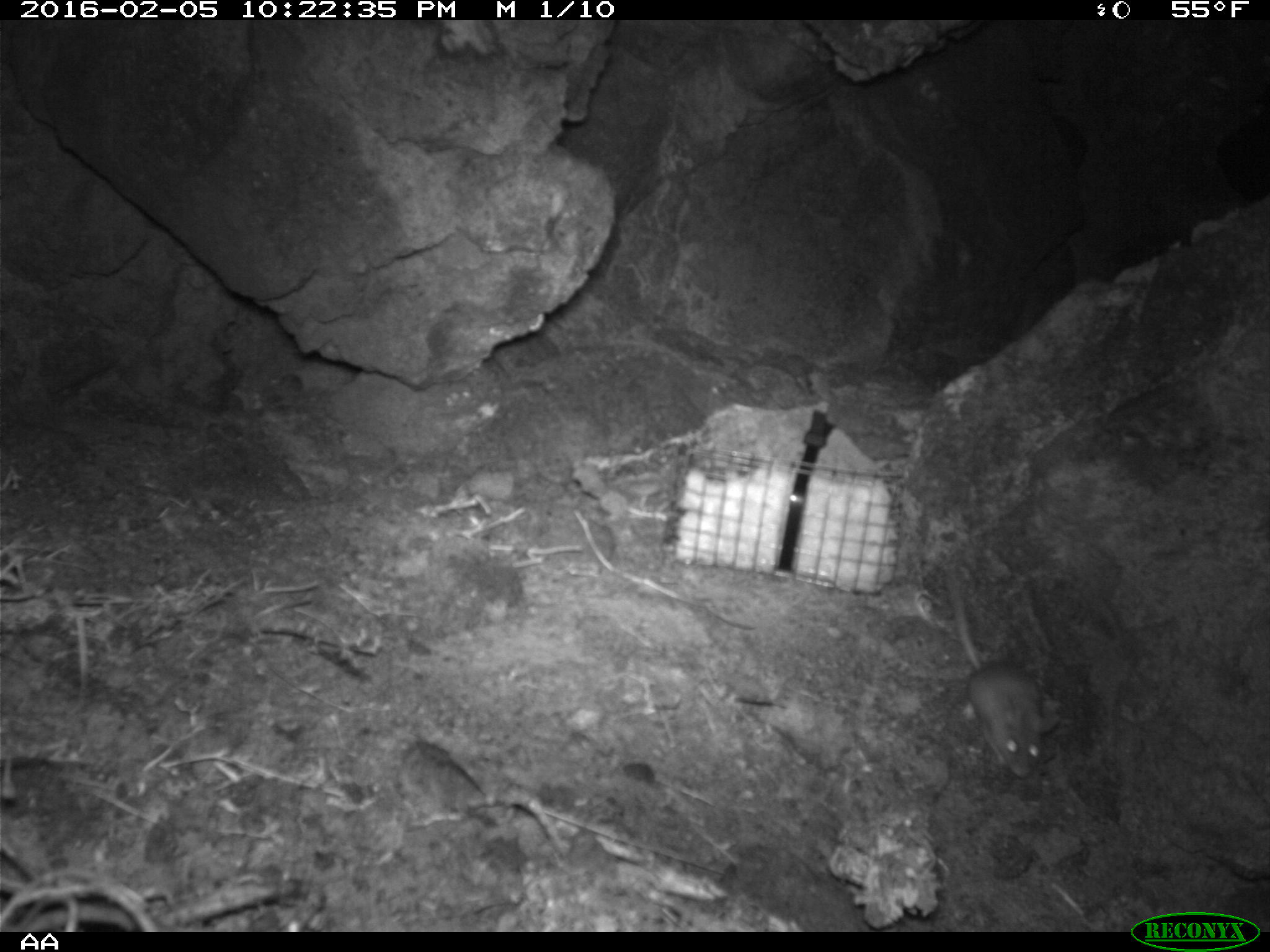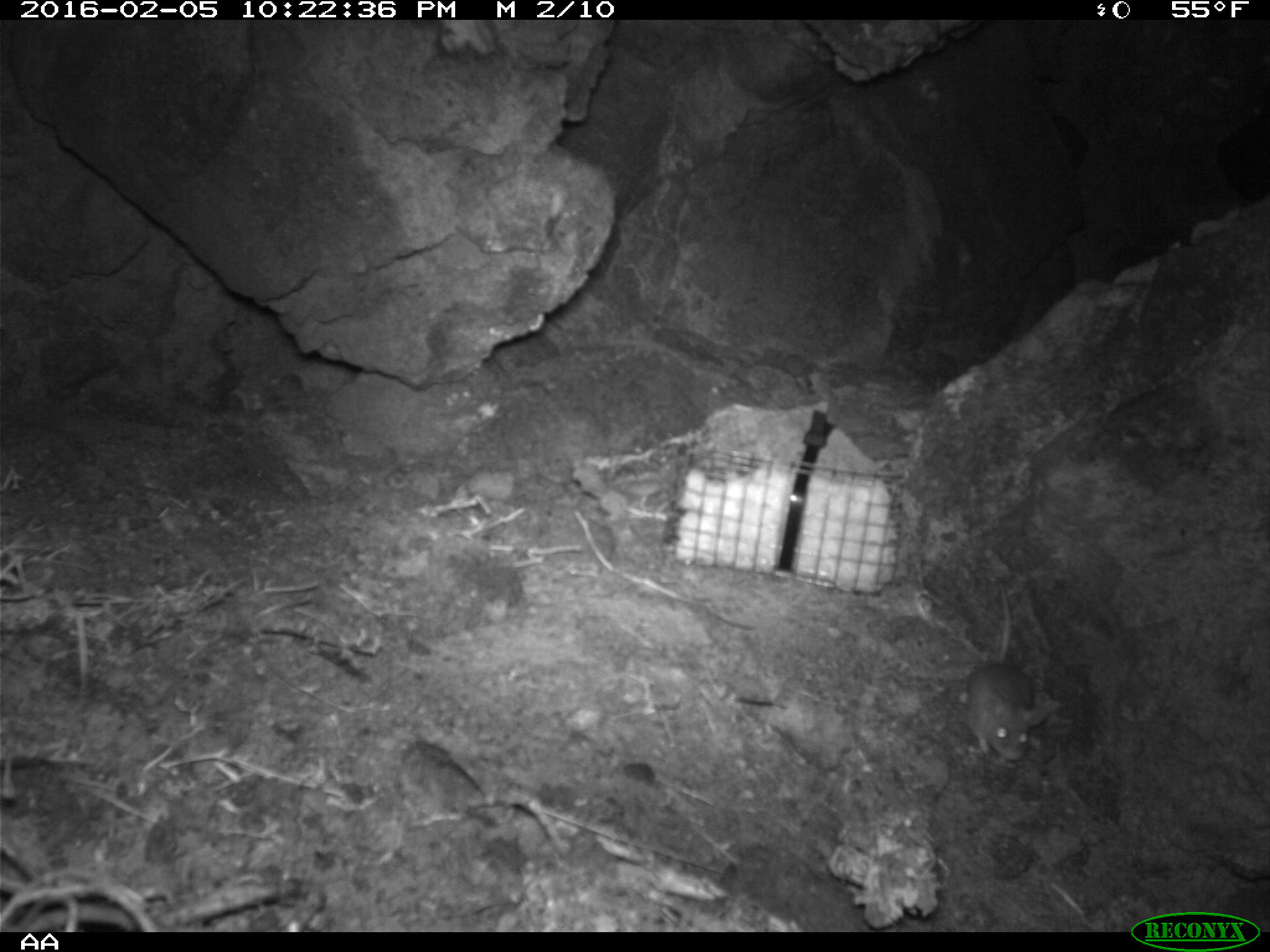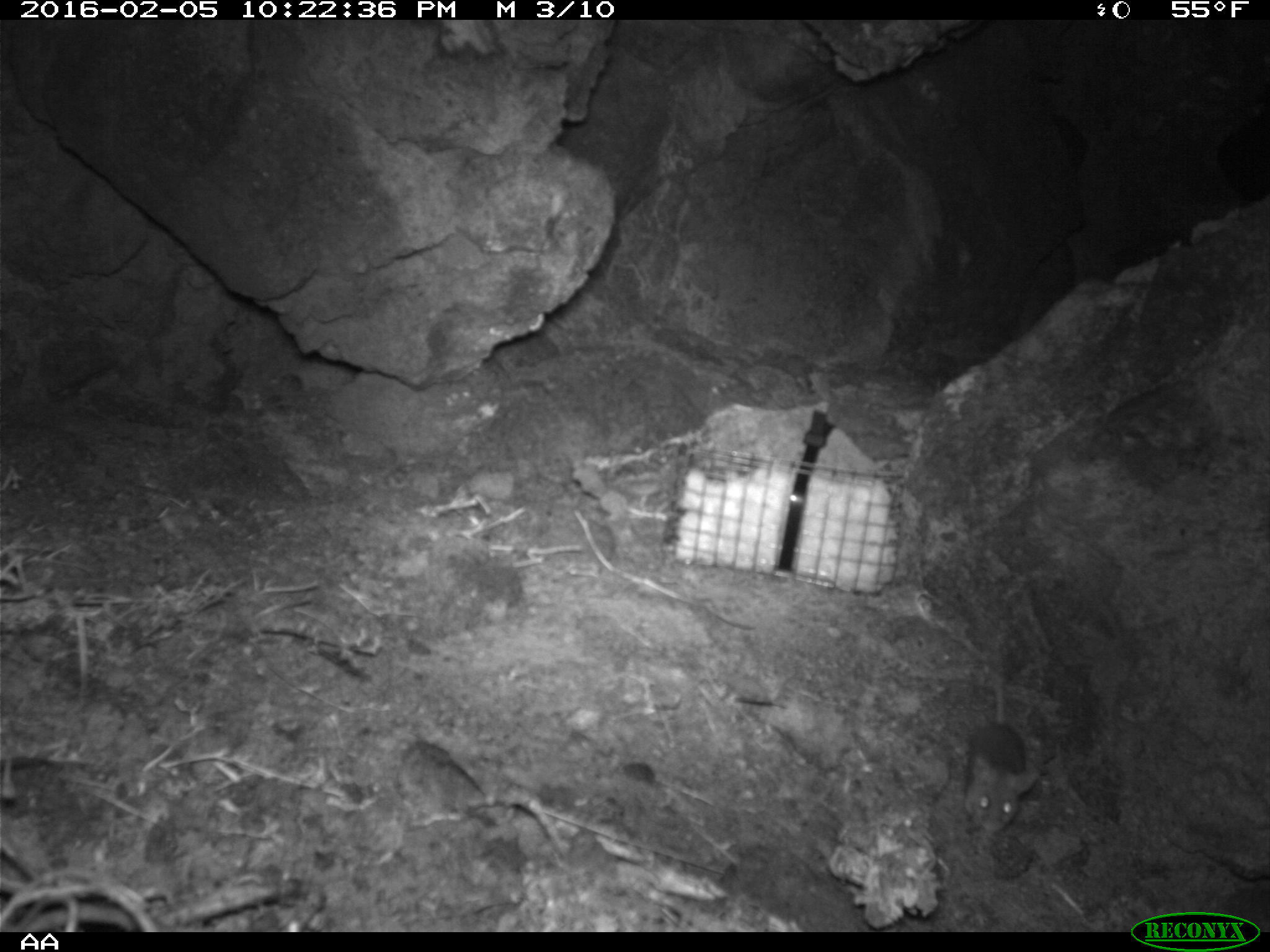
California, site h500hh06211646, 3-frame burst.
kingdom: Animalia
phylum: Chordata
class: Mammalia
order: Rodentia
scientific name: Rodentia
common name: rodent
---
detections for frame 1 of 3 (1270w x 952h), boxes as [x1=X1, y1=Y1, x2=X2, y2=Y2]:
rodent: [x1=944, y1=583, x2=1060, y2=781]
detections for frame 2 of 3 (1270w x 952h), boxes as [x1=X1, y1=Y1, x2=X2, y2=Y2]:
rodent: [x1=964, y1=583, x2=1060, y2=762]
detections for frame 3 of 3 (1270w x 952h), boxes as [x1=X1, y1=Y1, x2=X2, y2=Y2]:
rodent: [x1=959, y1=637, x2=1040, y2=837]